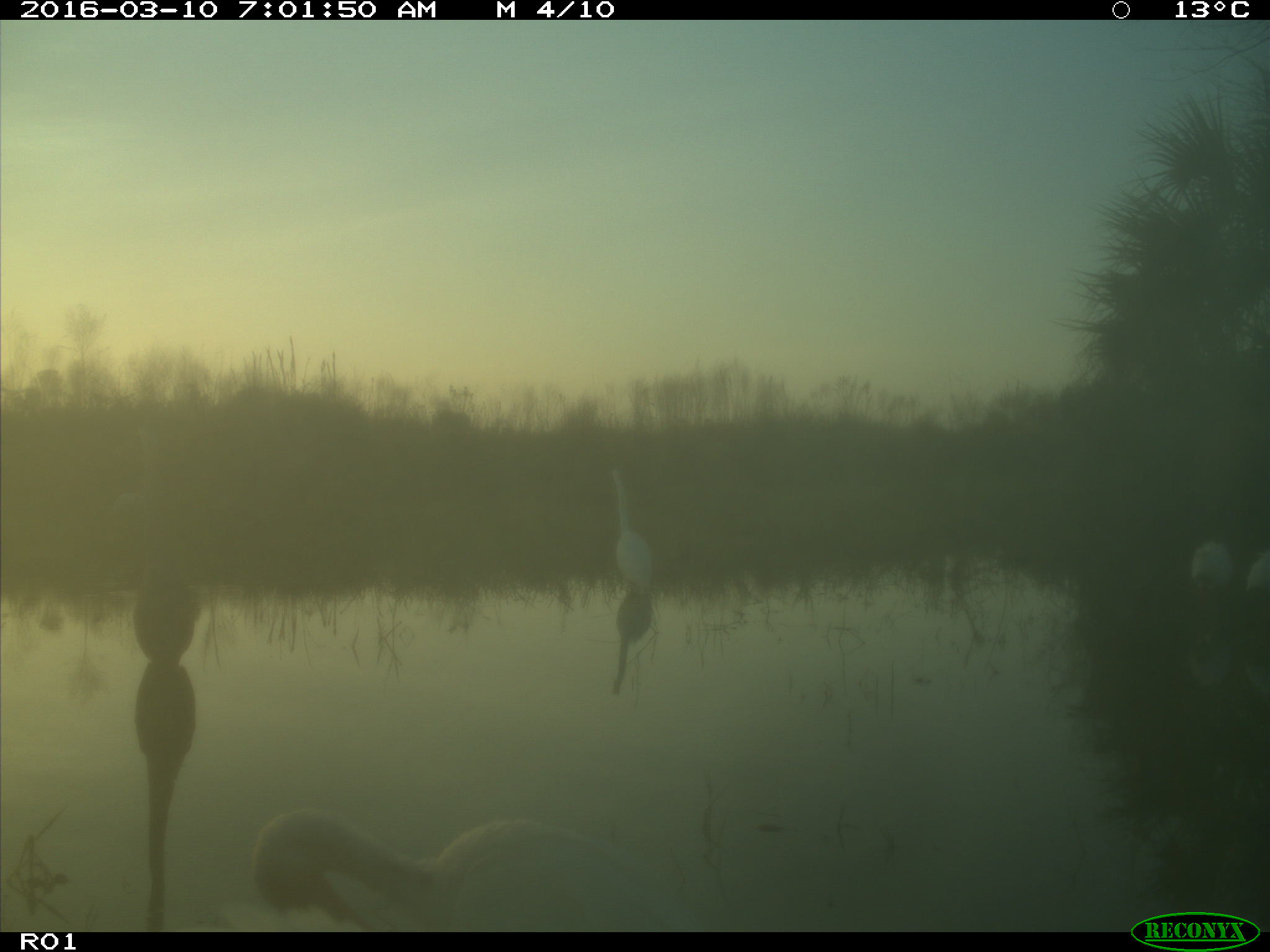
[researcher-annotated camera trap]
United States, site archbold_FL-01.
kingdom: Animalia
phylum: Chordata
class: Aves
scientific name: Aves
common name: birds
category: unidentified bird